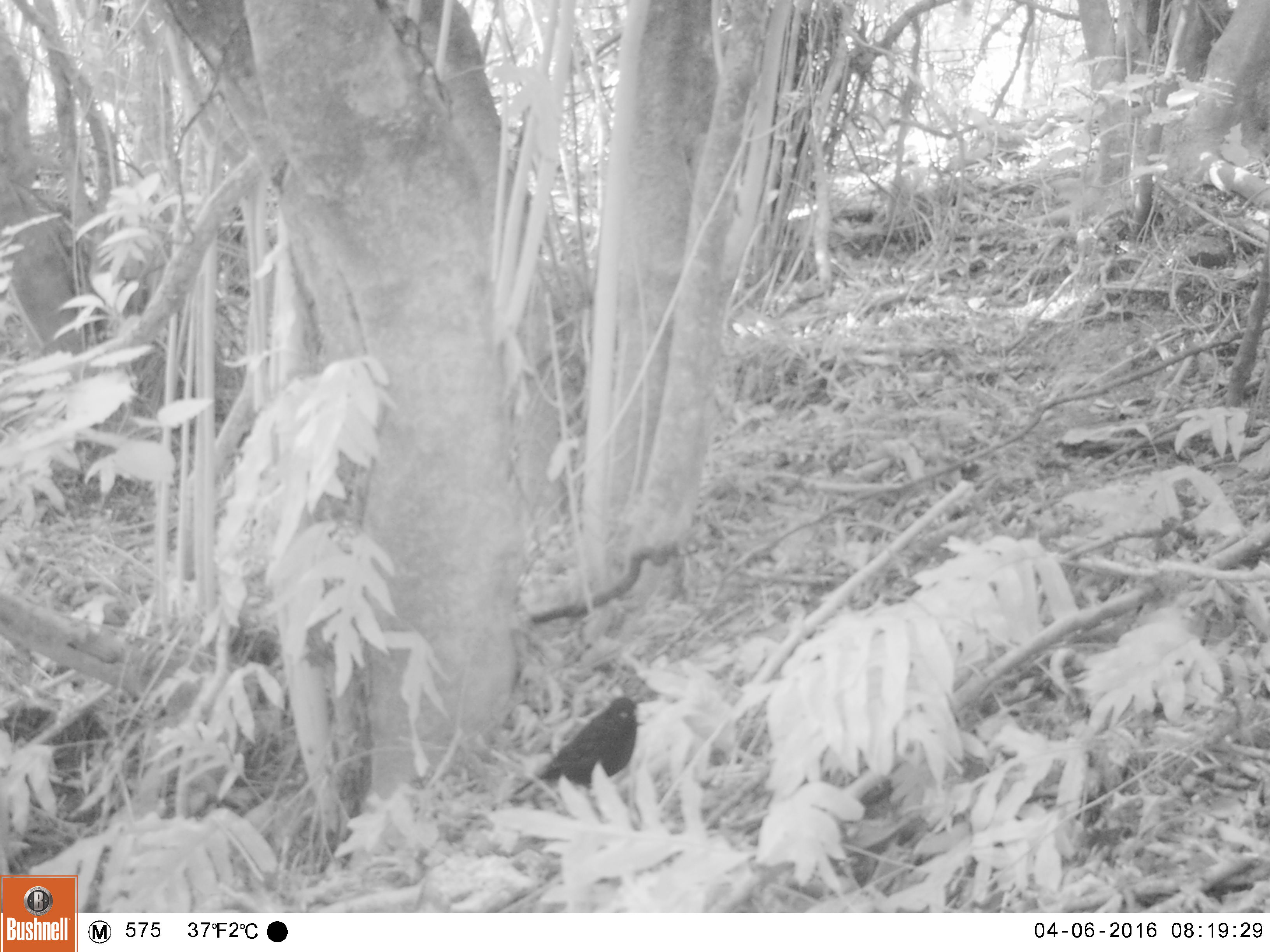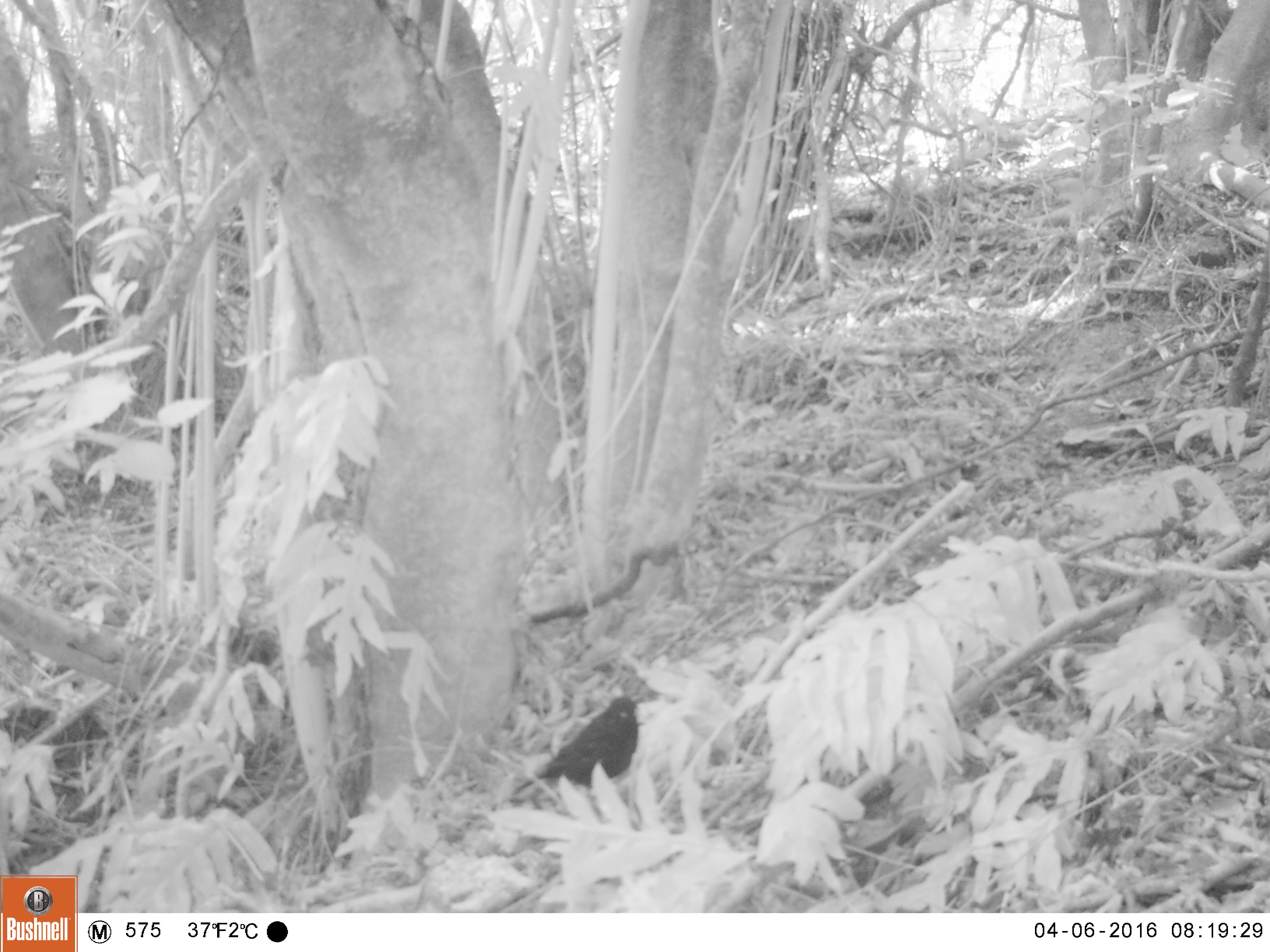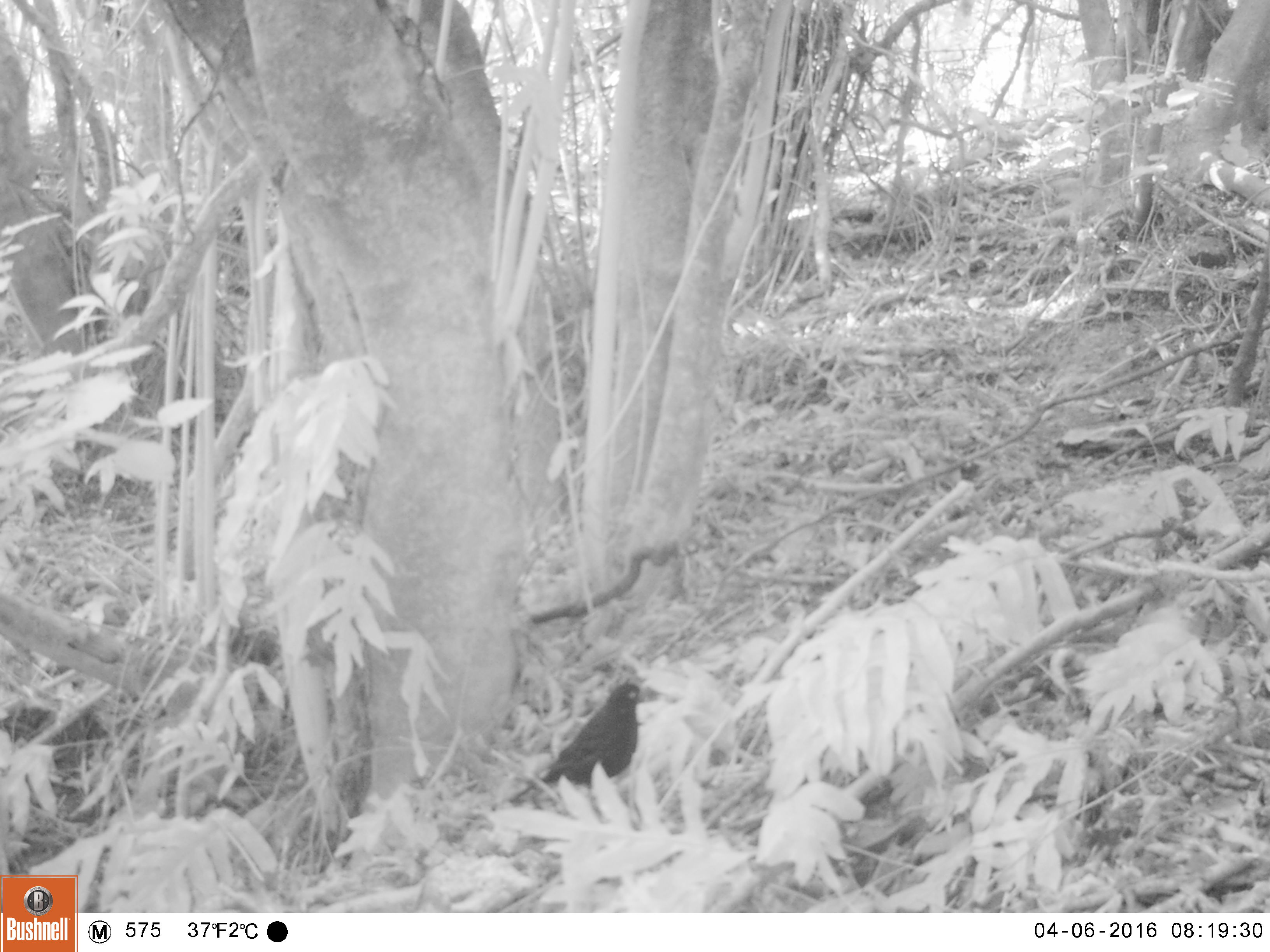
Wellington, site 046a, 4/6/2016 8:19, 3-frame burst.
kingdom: Animalia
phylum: Chordata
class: Aves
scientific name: Aves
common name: bird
Bird (Aves).